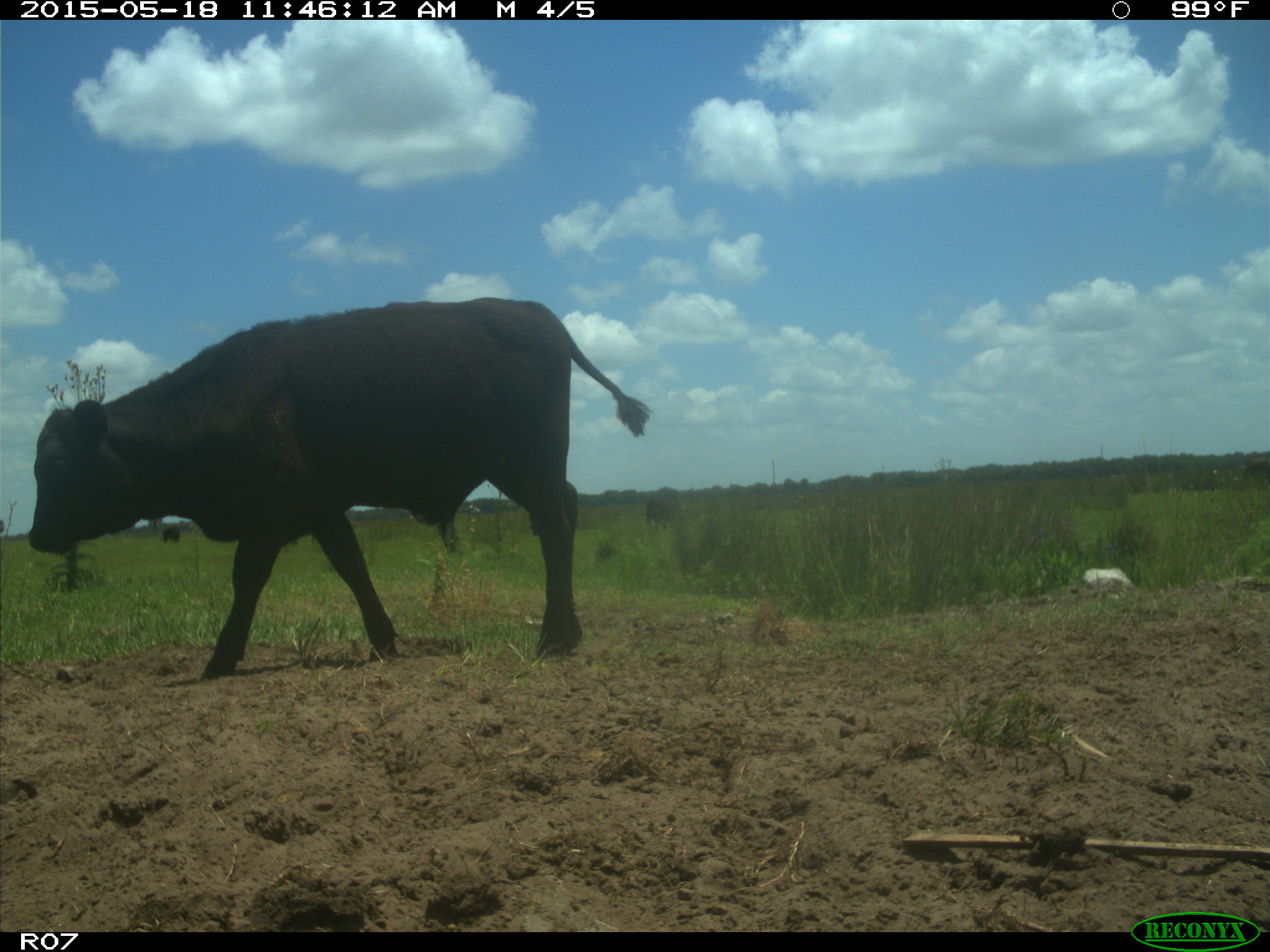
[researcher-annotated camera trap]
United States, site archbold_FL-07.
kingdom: Animalia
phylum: Chordata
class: Mammalia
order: Artiodactyla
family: Bovidae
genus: Bos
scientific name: Bos taurus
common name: domestic cow